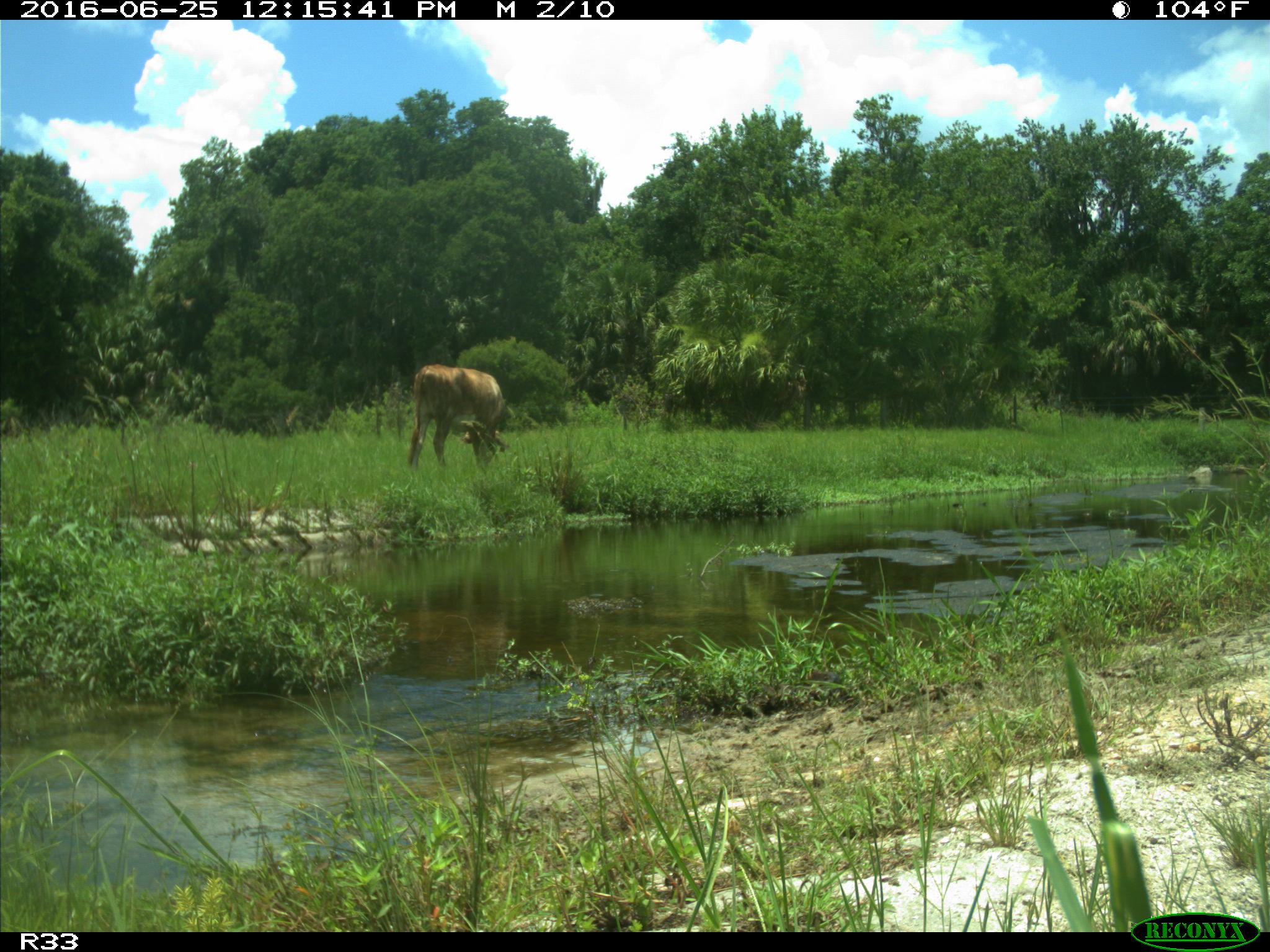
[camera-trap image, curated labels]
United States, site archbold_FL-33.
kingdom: Animalia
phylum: Chordata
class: Mammalia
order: Artiodactyla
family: Bovidae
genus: Bos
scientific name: Bos taurus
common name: domestic cow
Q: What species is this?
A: Bos taurus (domestic cow).